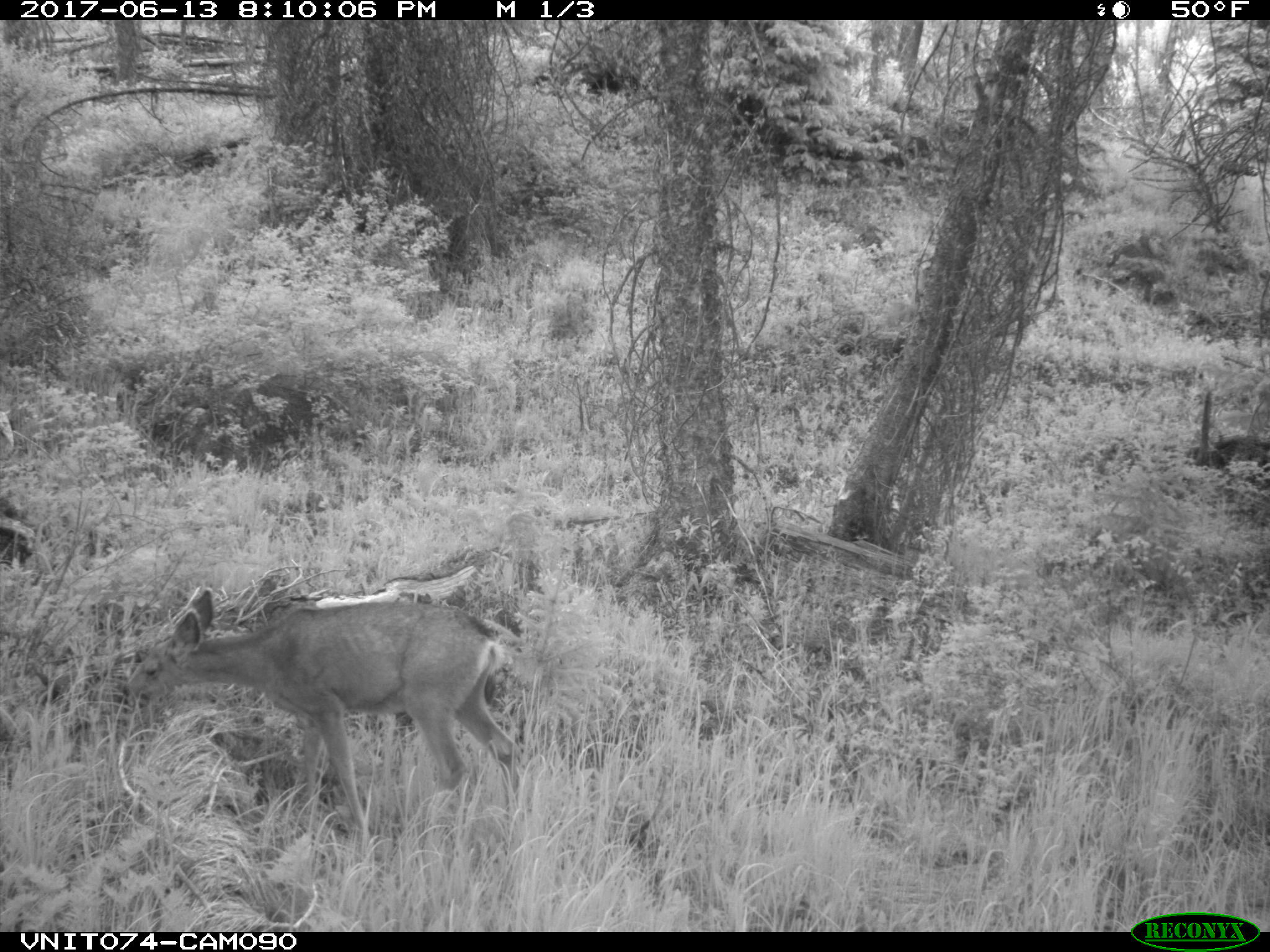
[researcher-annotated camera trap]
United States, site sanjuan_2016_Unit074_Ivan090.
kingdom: Animalia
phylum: Chordata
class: Mammalia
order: Artiodactyla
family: Cervidae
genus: Odocoileus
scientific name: Odocoileus hemionus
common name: mule deer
Odocoileus hemionus (mule deer).